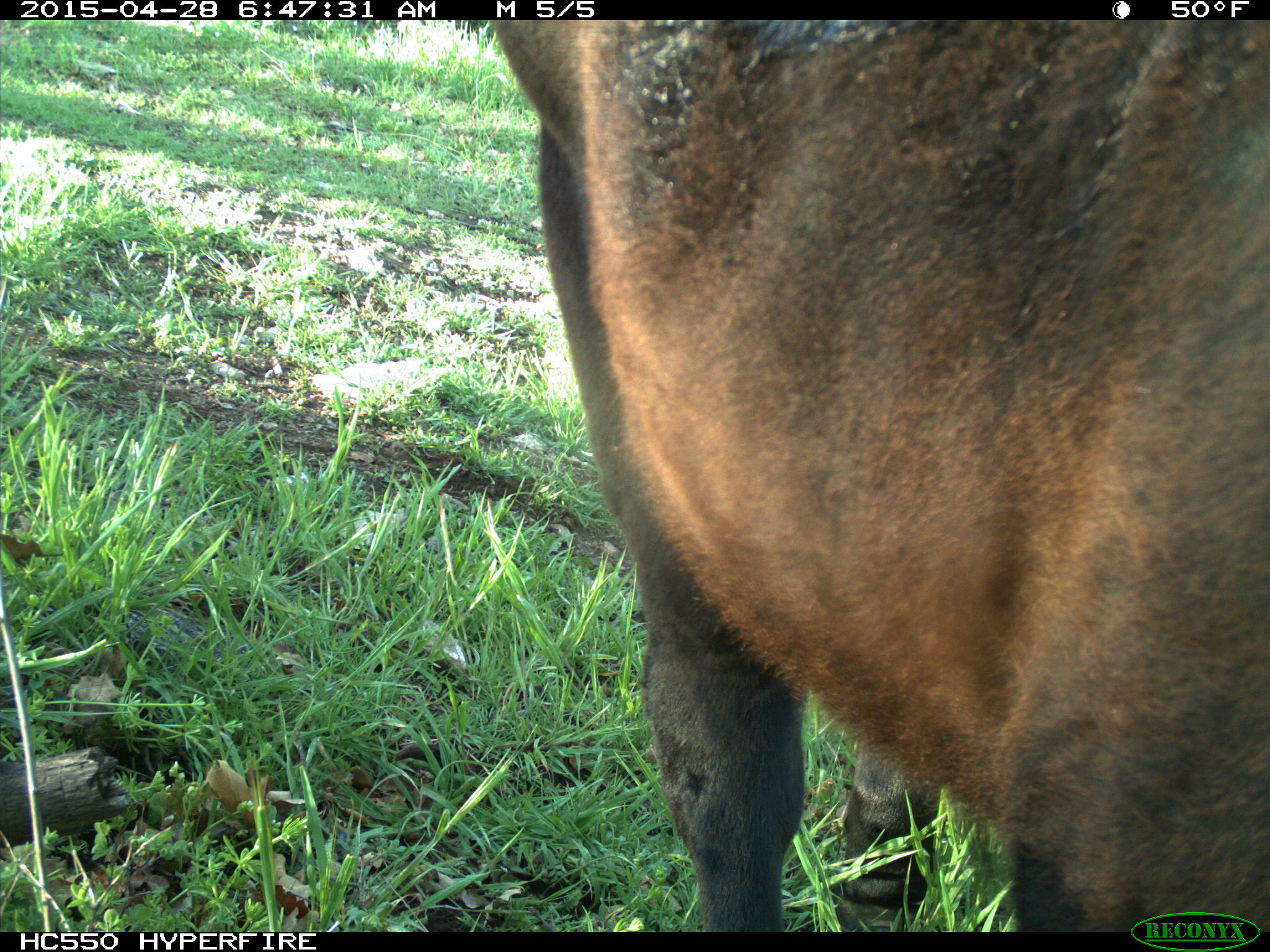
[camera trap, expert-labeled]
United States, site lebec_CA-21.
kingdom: Animalia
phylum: Chordata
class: Mammalia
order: Artiodactyla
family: Bovidae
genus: Bos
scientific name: Bos taurus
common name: domestic cow